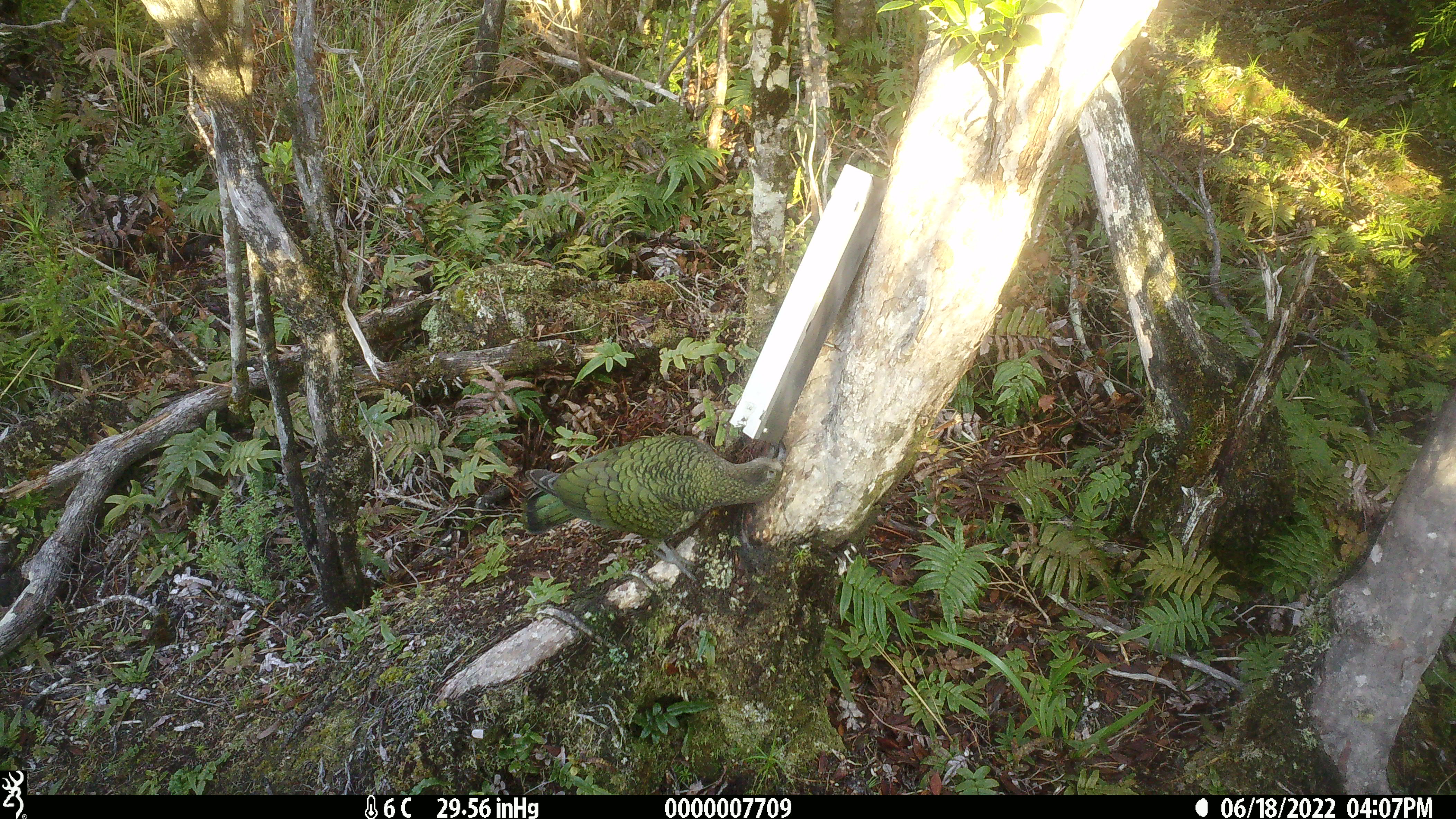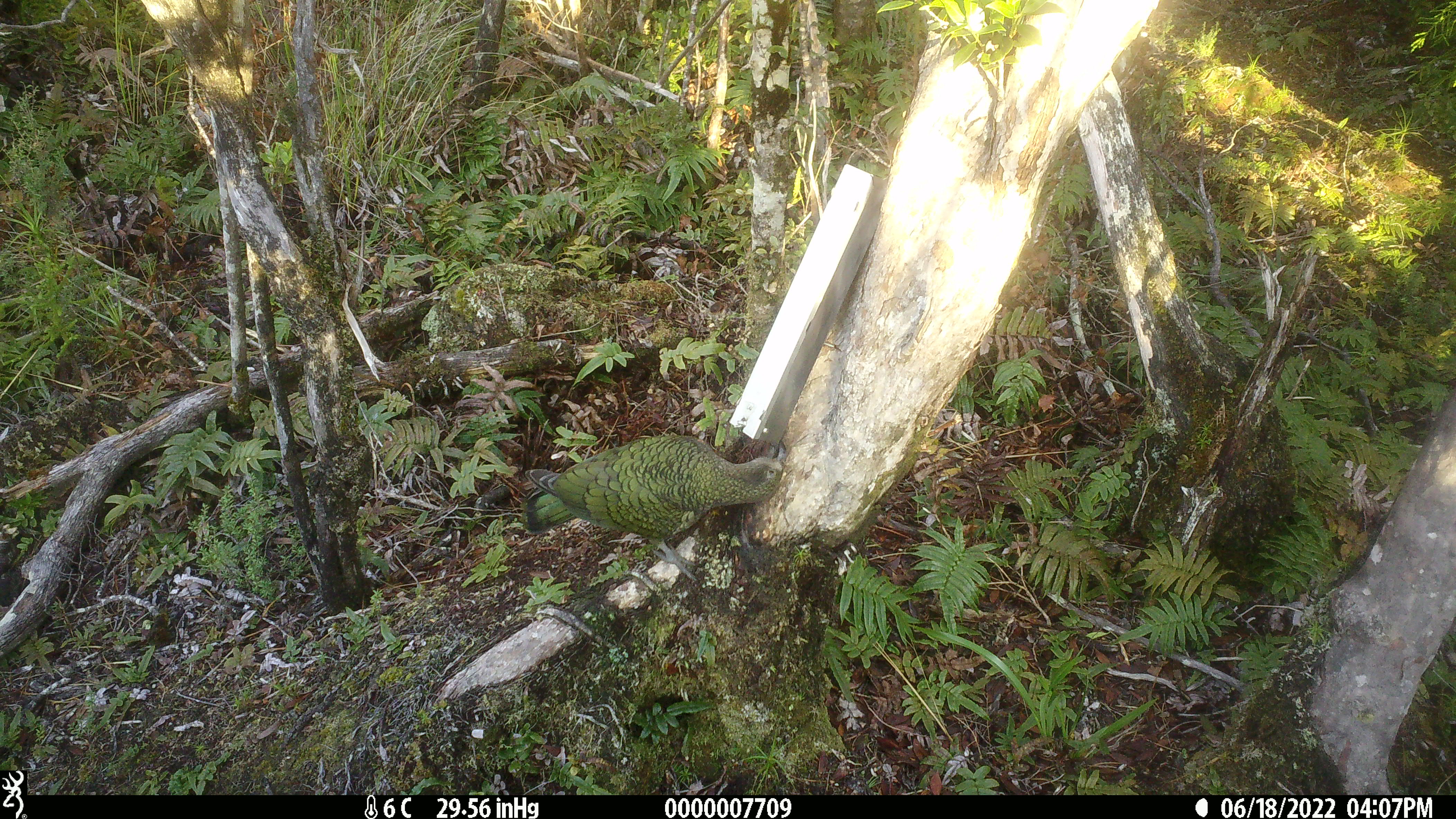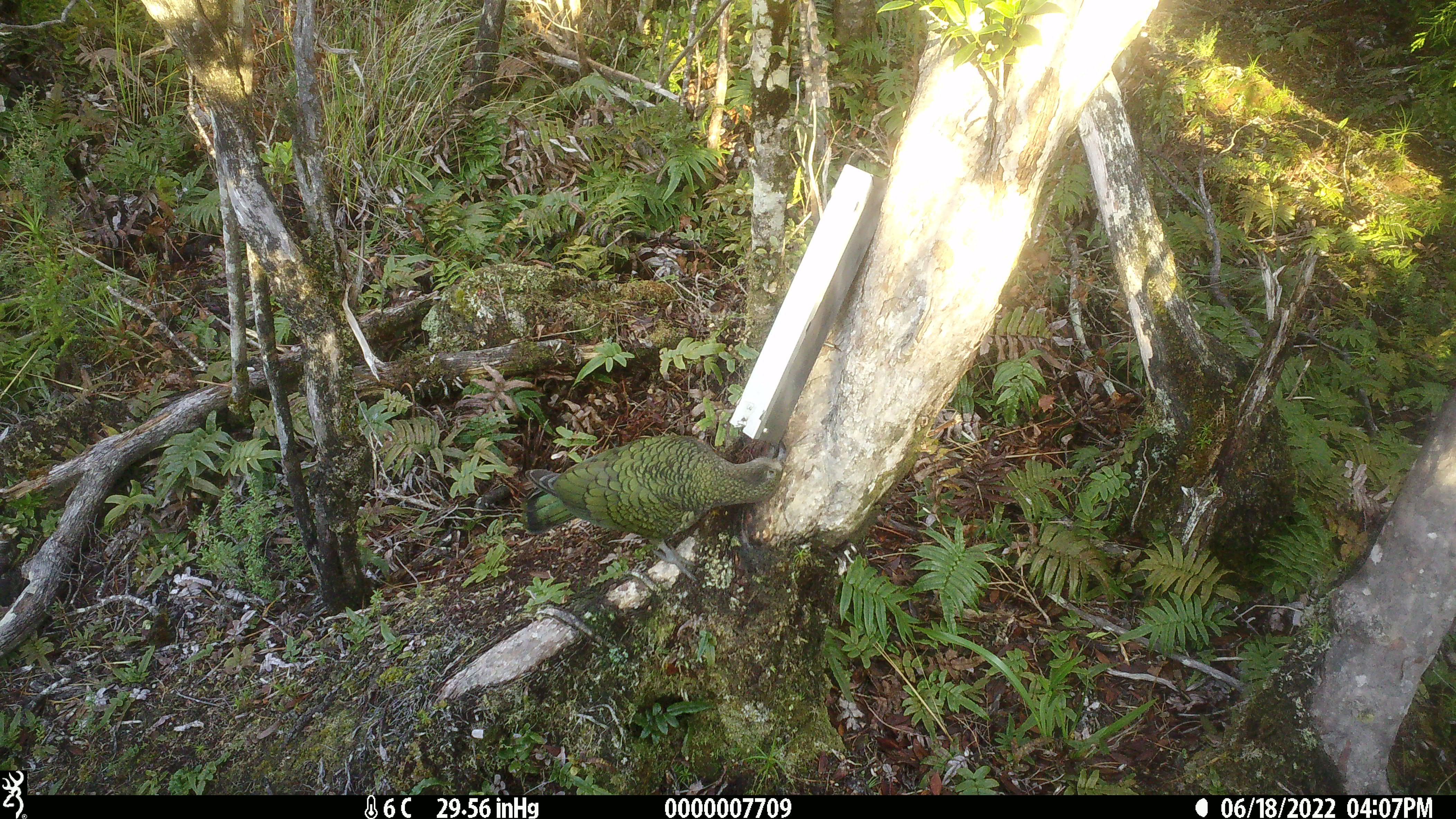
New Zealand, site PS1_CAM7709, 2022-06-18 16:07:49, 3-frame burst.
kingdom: Animalia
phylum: Chordata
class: Aves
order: Psittaciformes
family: Strigopidae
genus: Nestor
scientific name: Nestor notabilis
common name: kea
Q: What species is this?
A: Kea (Nestor notabilis).